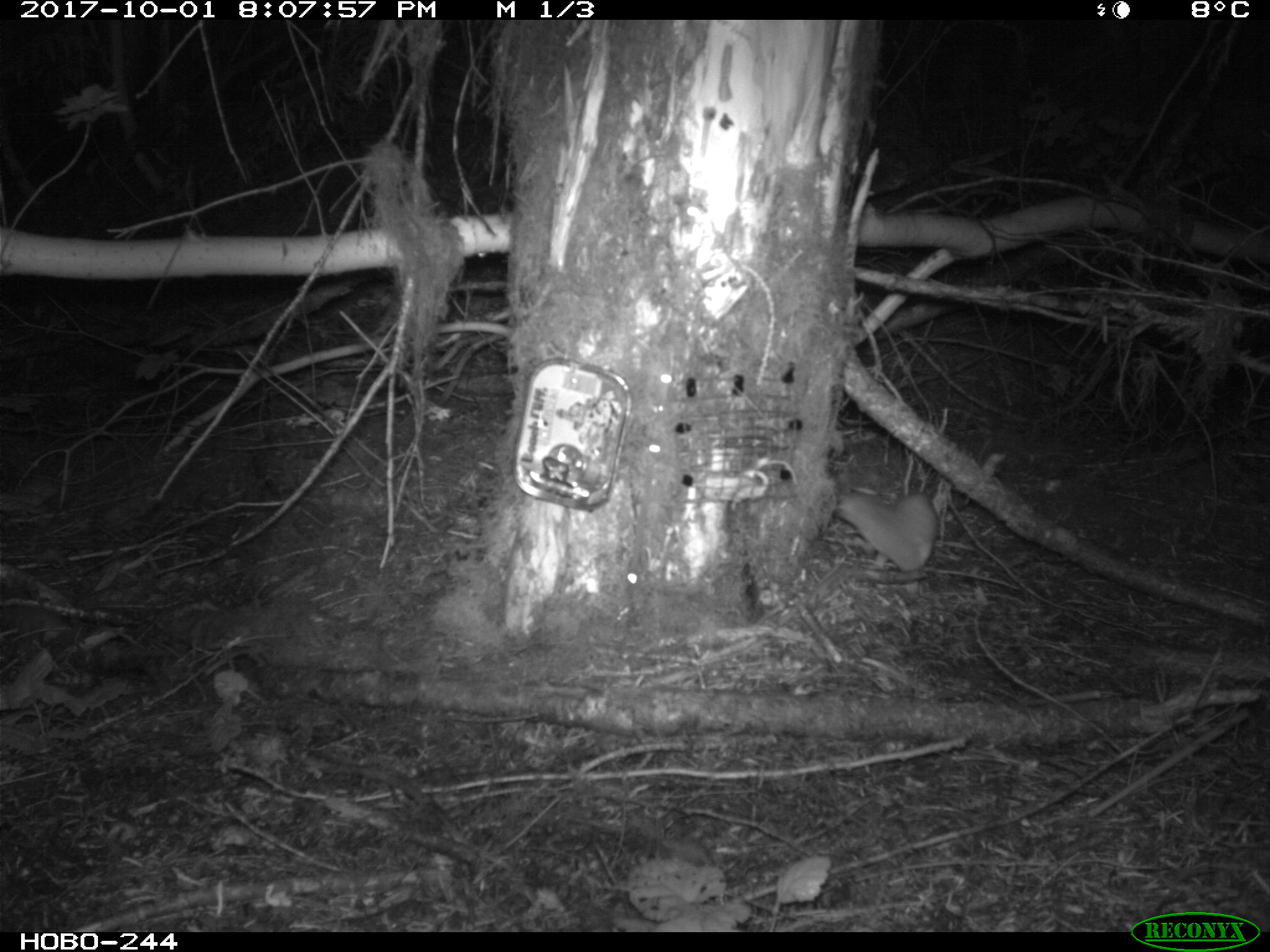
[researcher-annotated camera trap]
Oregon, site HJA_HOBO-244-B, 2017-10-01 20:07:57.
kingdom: Animalia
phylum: Chordata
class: Mammalia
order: Carnivora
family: Mustelidae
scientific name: Mustelidae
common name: weasel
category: weasel family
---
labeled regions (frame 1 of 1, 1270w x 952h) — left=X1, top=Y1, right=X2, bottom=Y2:
weasel family: left=787, top=464, right=978, bottom=603